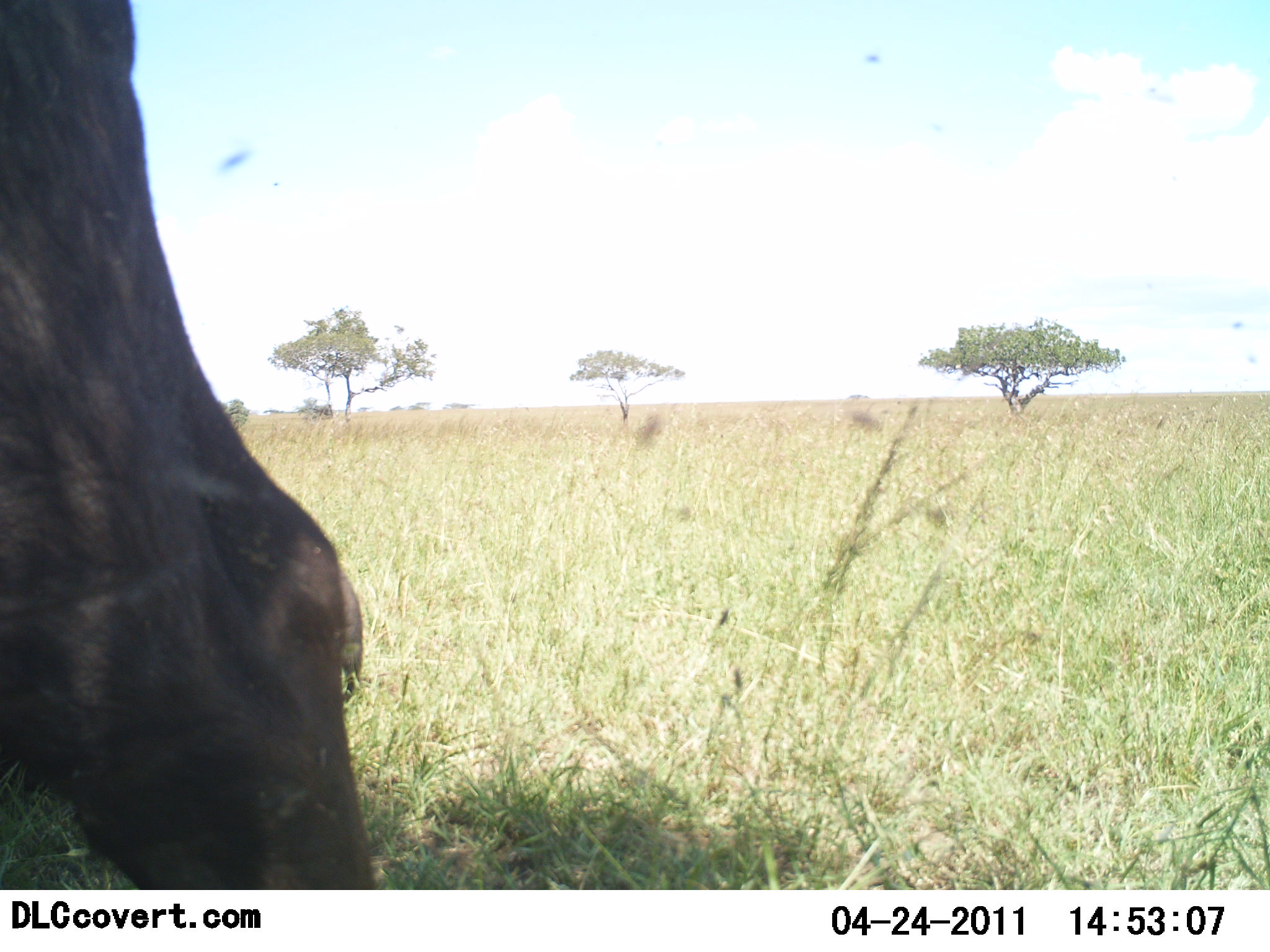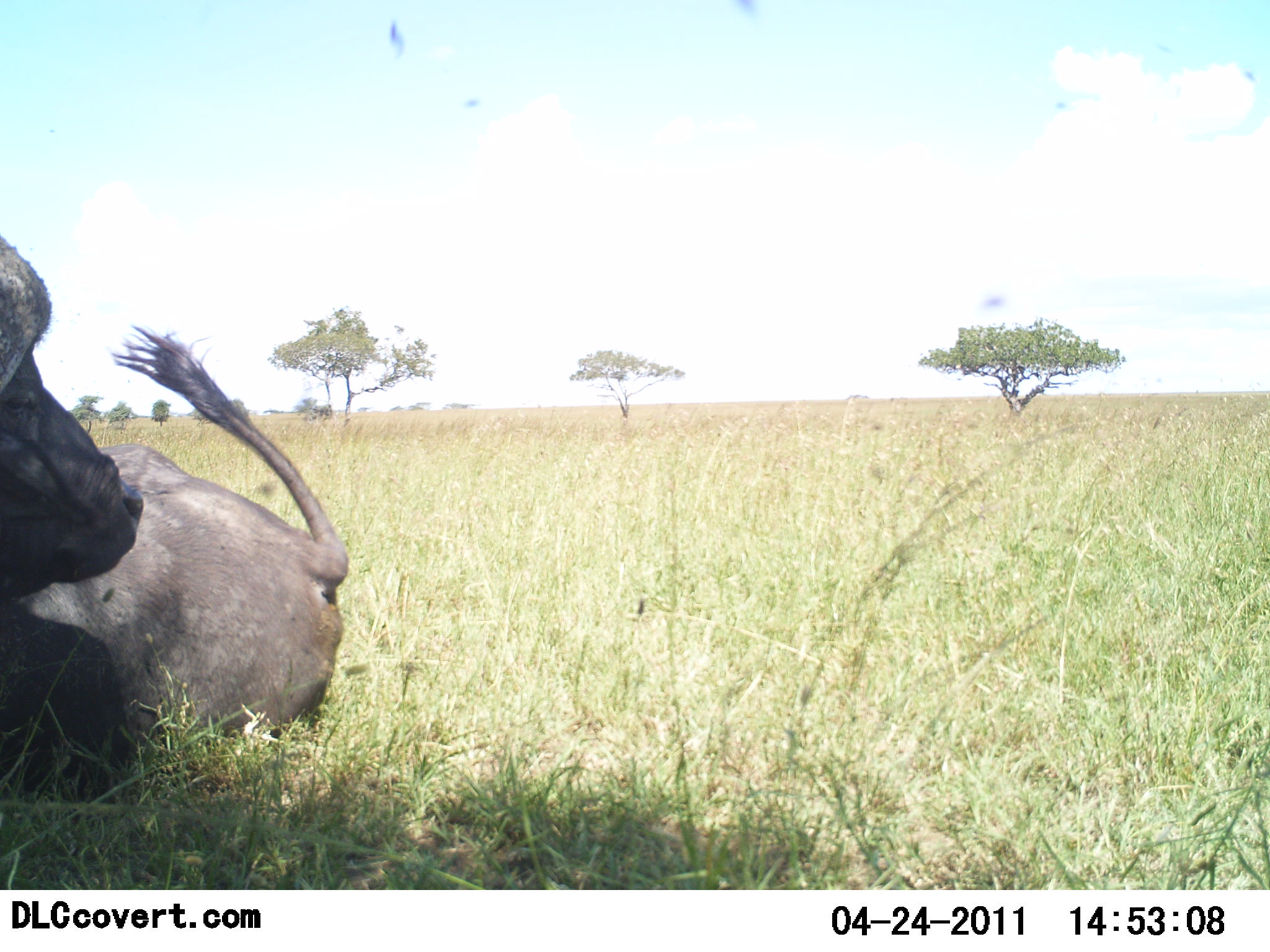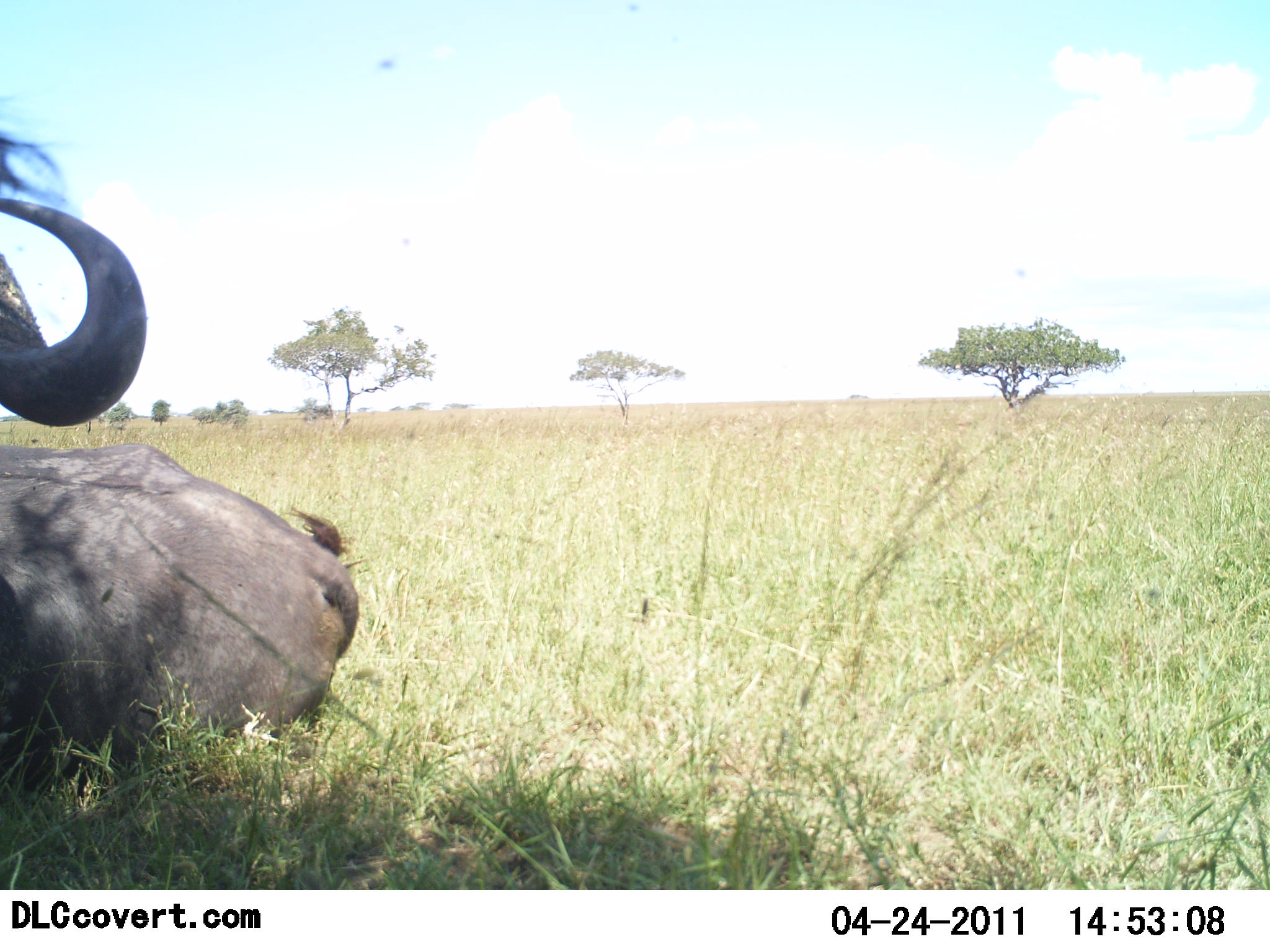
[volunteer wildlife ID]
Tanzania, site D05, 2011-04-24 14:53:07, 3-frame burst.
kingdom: Animalia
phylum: Chordata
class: Mammalia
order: Artiodactyla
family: Bovidae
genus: Syncerus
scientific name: Syncerus caffer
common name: cape buffalo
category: buffalo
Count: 2.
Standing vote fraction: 36%.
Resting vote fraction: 100%.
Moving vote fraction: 0%.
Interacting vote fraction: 0%.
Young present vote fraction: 0%.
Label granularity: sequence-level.